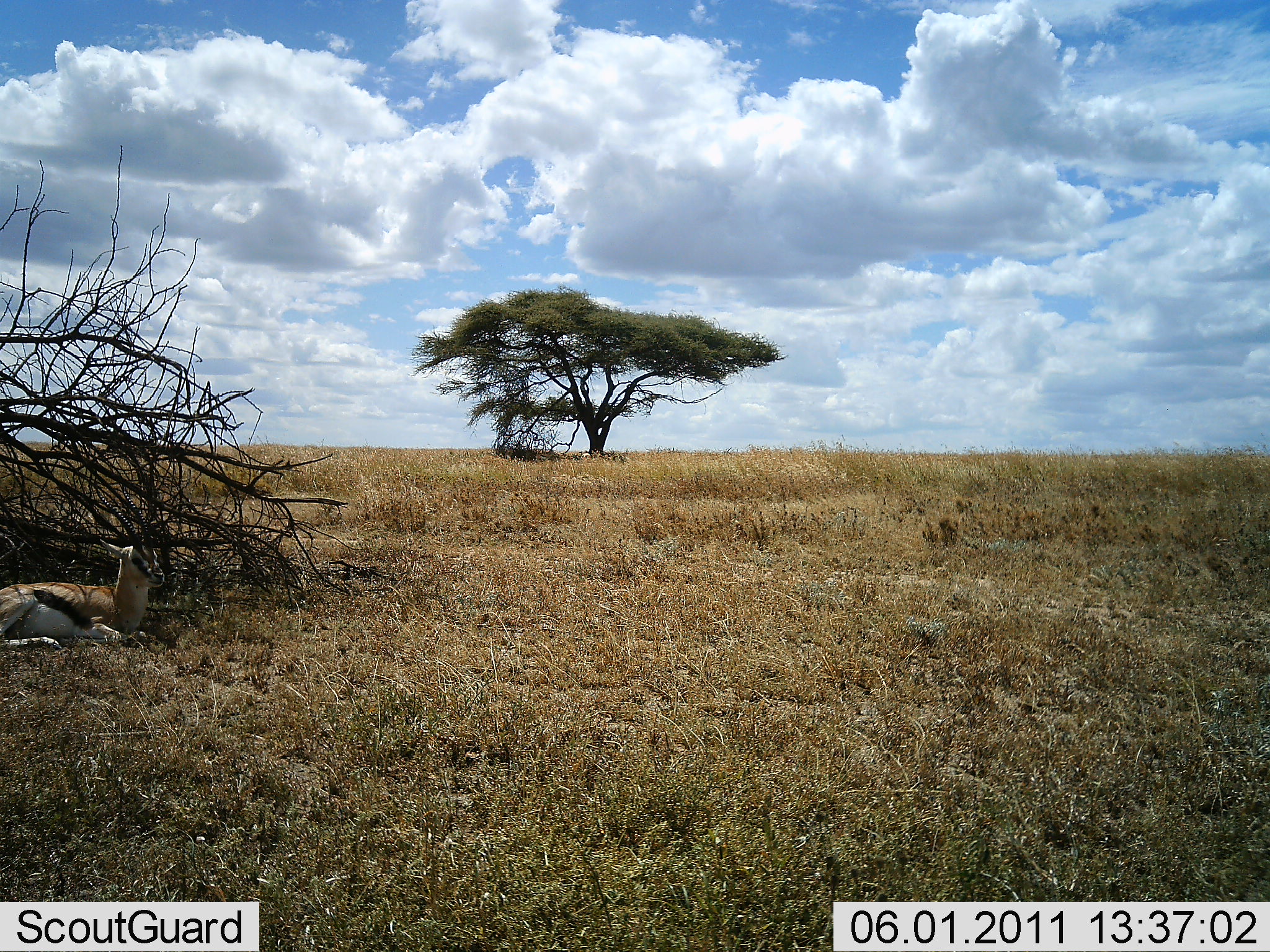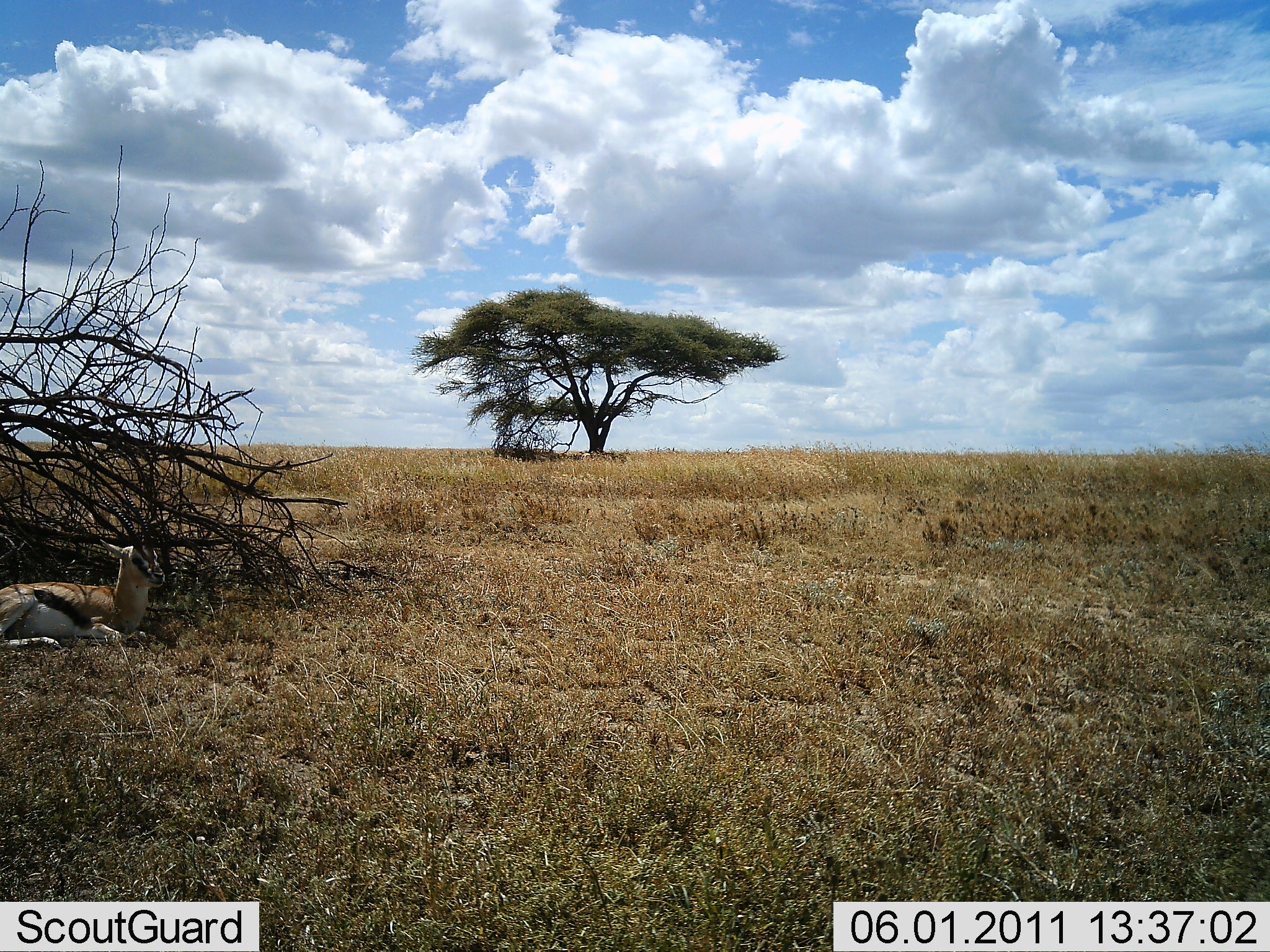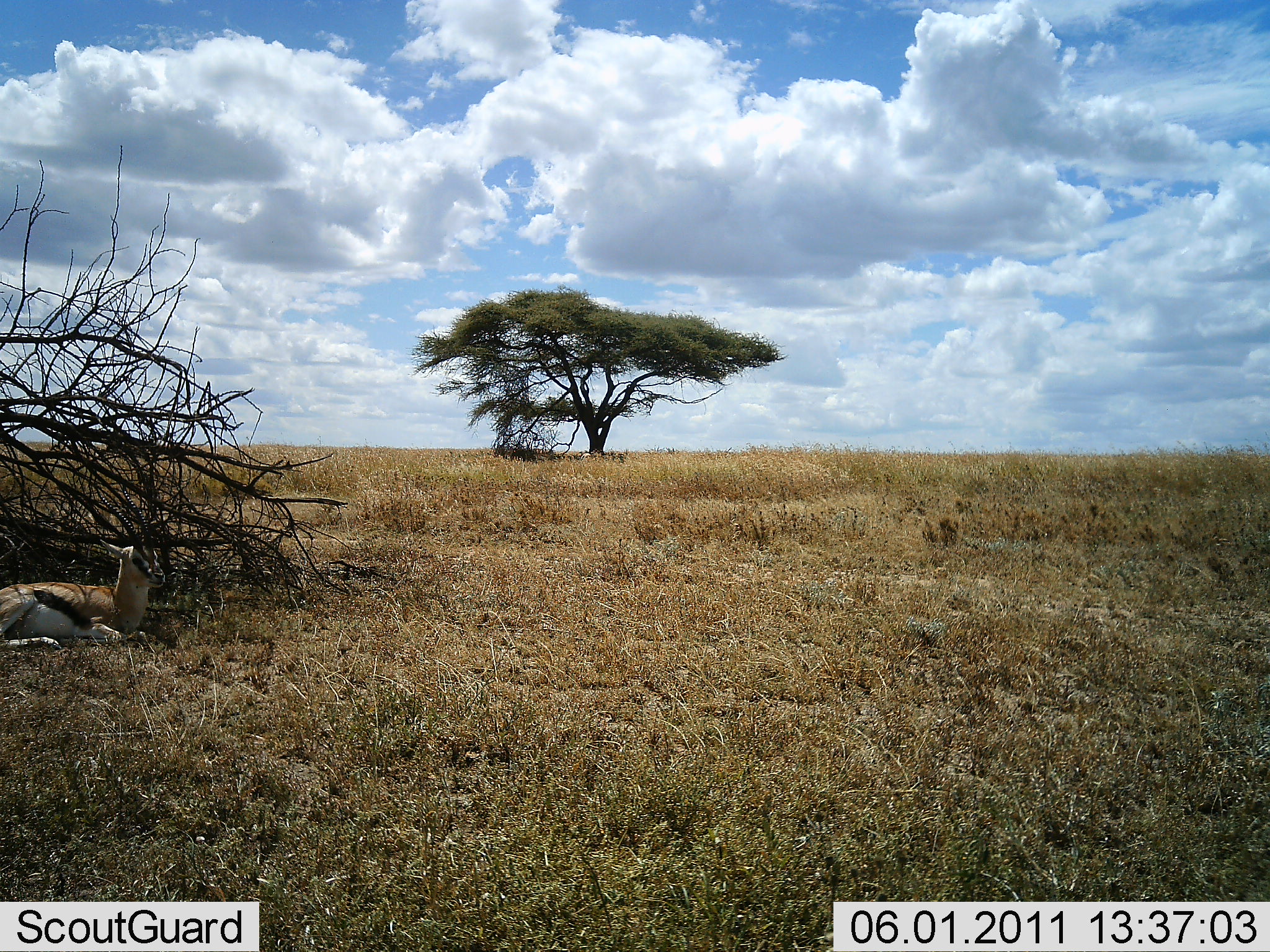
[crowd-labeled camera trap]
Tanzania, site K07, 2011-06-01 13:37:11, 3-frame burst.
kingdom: Animalia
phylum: Chordata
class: Mammalia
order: Artiodactyla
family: Bovidae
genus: Eudorcas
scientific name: Eudorcas thomsonii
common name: thomson's gazelle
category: gazellethomsons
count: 1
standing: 0%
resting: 100%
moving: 0%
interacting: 0%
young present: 0%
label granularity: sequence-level